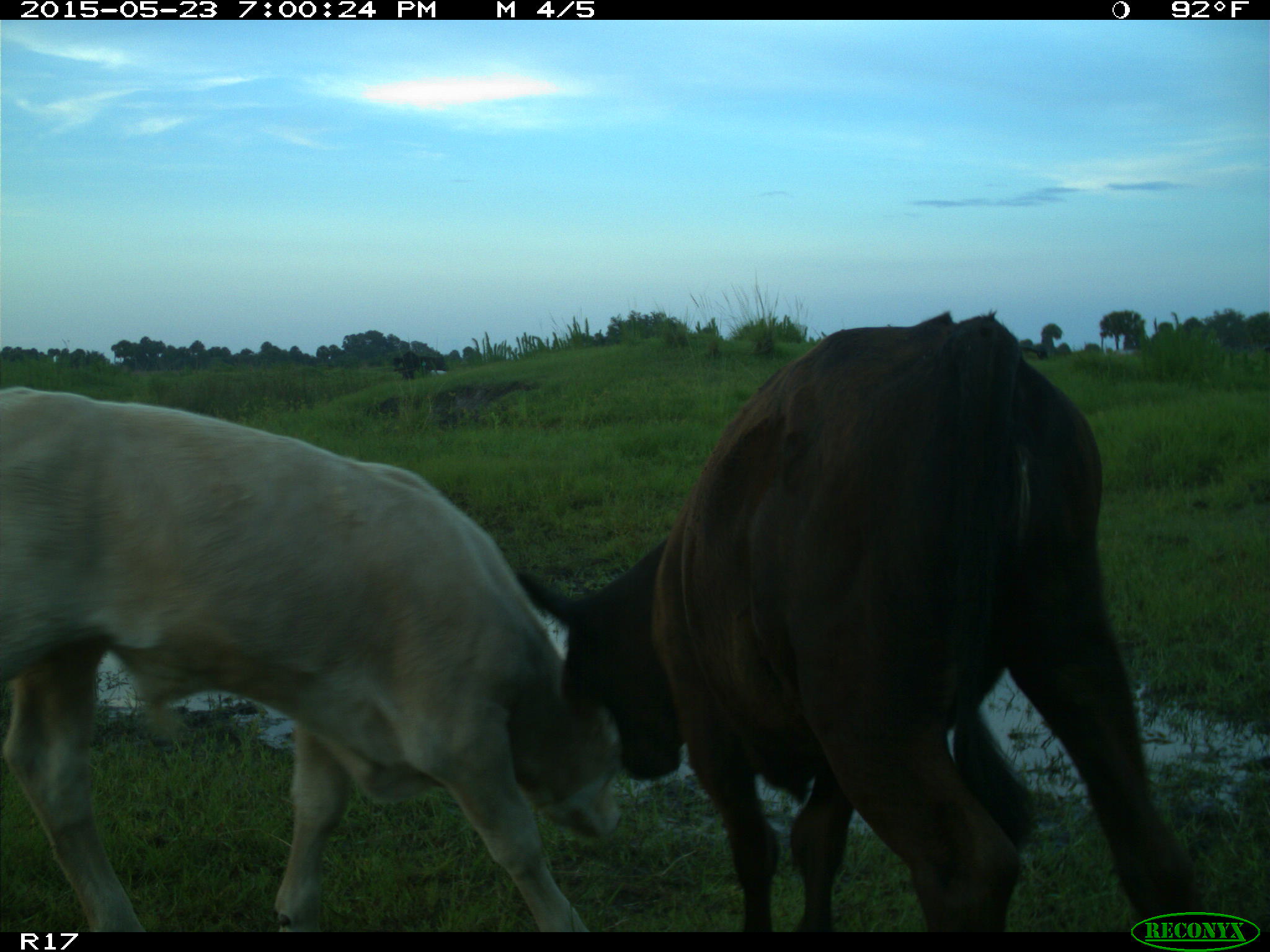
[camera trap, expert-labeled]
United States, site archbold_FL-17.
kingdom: Animalia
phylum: Chordata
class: Mammalia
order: Artiodactyla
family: Bovidae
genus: Bos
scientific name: Bos taurus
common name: domestic cow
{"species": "Bos taurus (domestic cow)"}